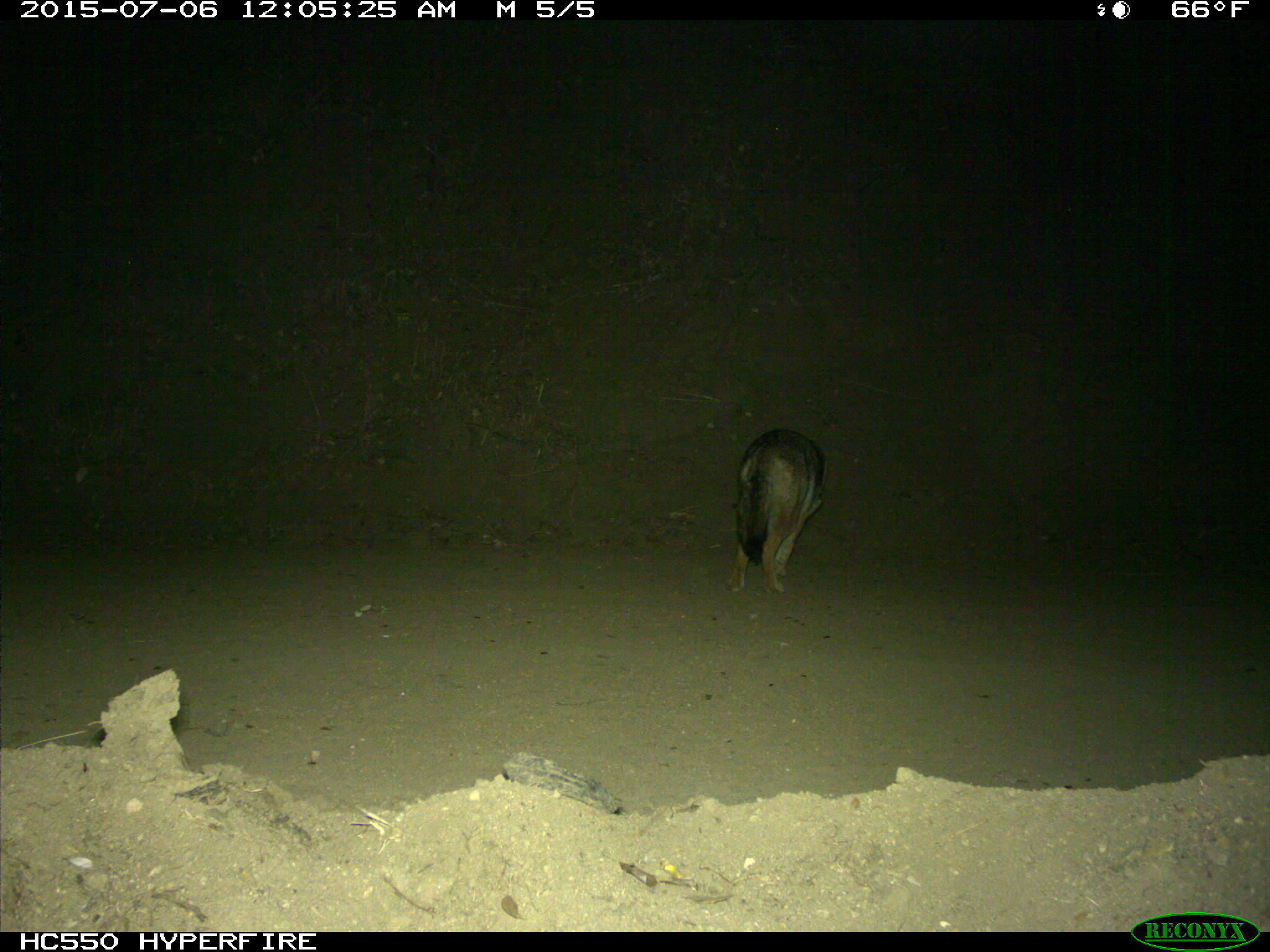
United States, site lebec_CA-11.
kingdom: Animalia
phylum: Chordata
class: Mammalia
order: Carnivora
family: Canidae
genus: Canis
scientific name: Canis latrans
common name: coyote